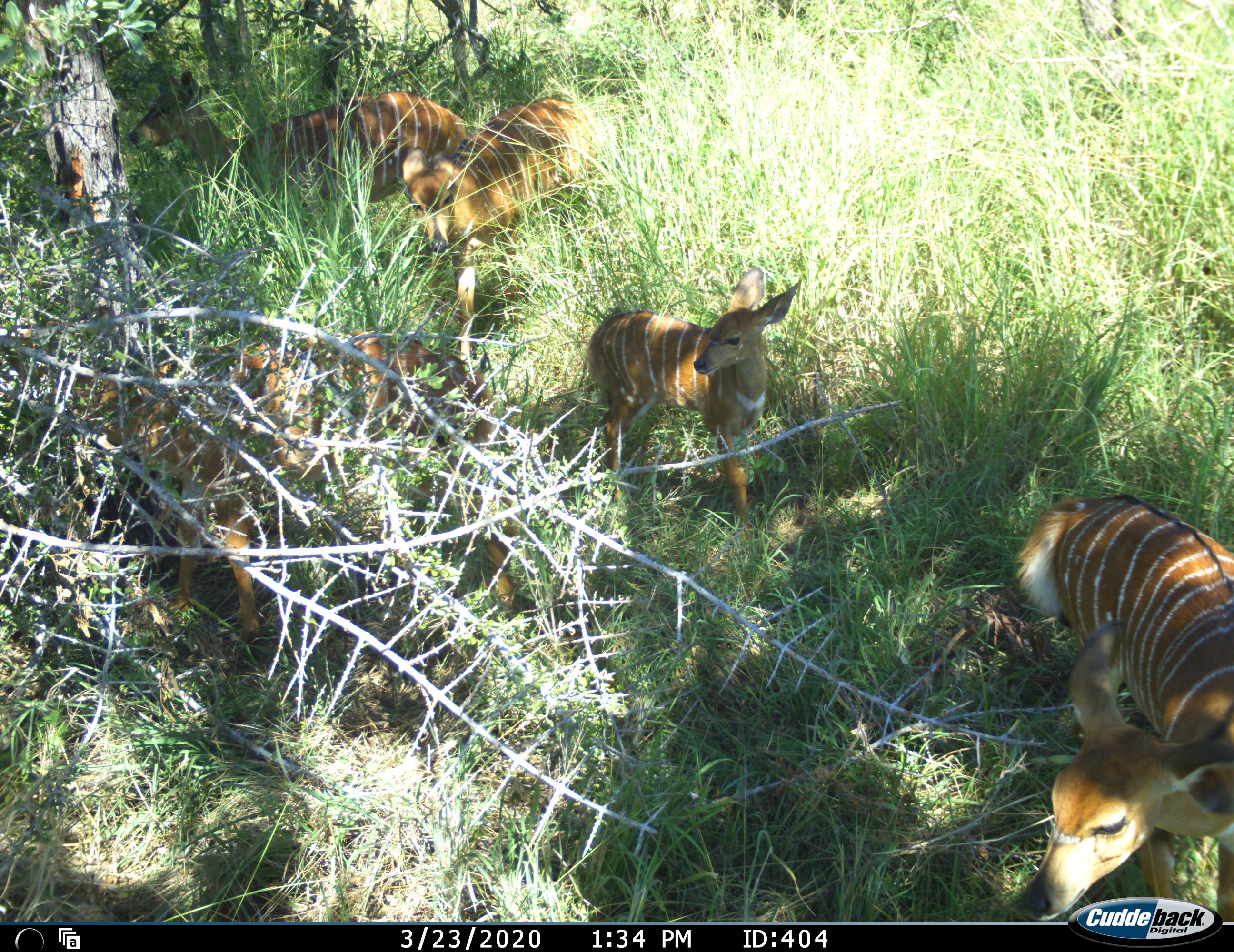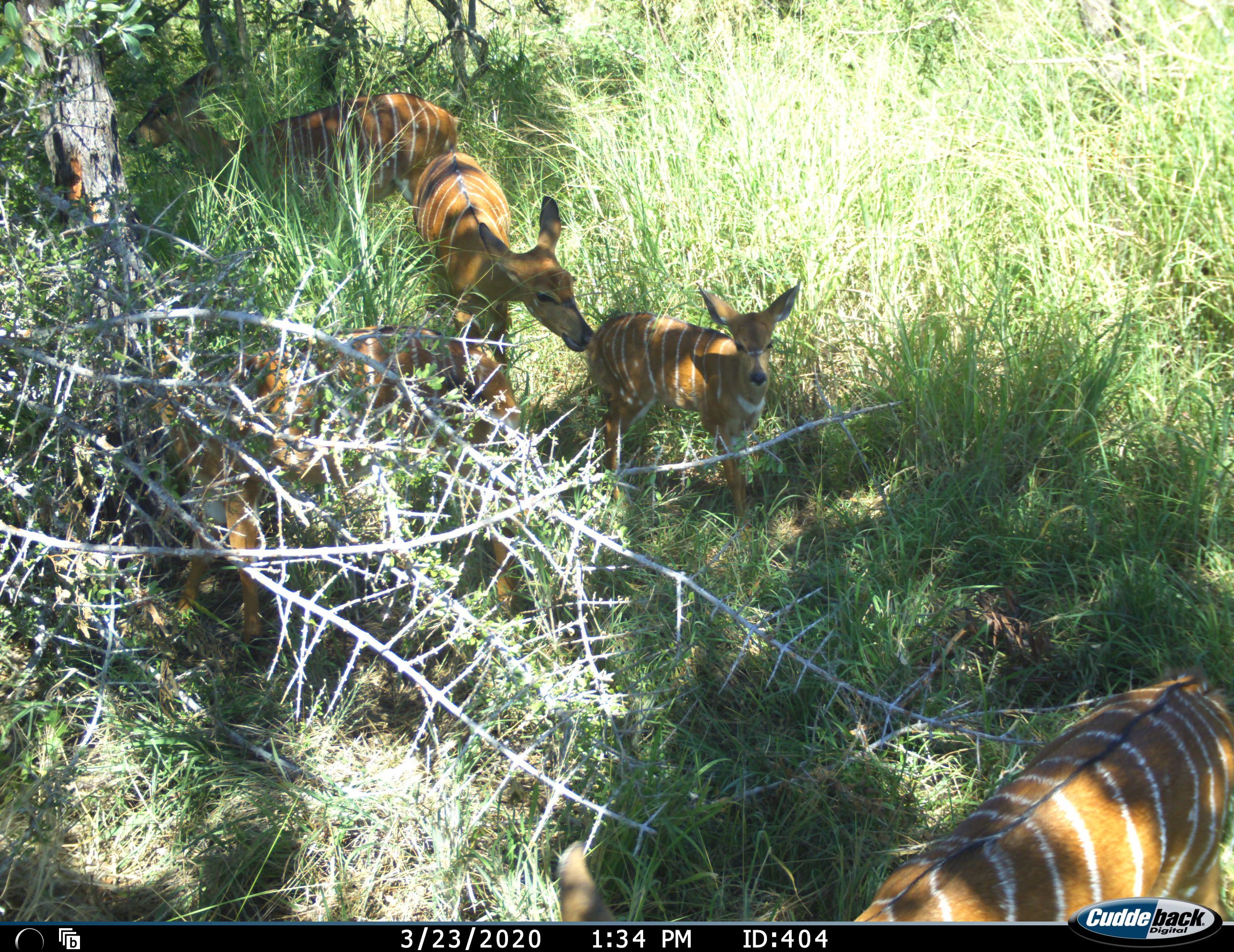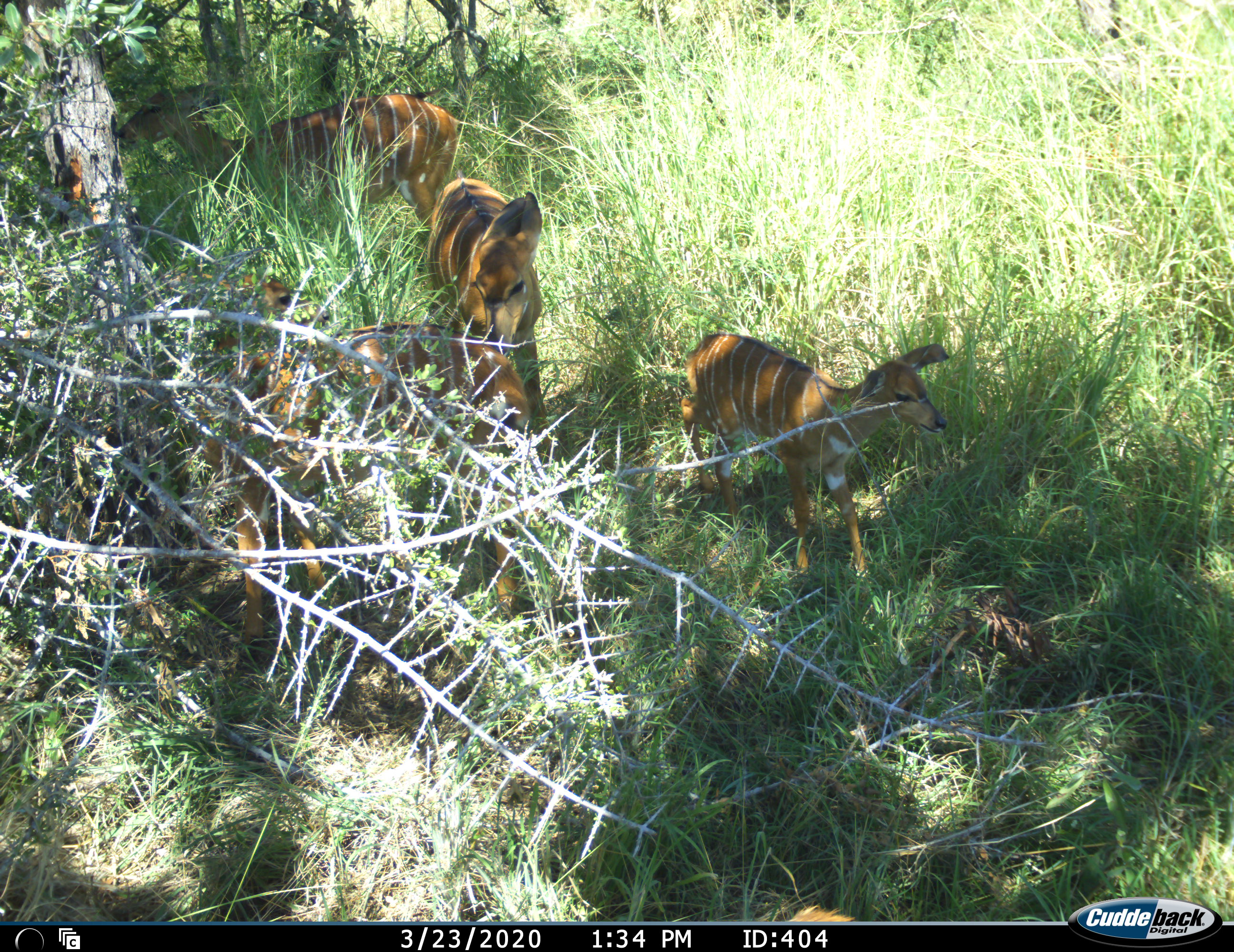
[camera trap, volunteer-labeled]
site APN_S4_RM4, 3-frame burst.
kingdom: Animalia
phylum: Chordata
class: Mammalia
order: Artiodactyla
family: Bovidae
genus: Tragelaphus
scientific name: Tragelaphus angasii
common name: nyala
Nyala (Tragelaphus angasii), count 5. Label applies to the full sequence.